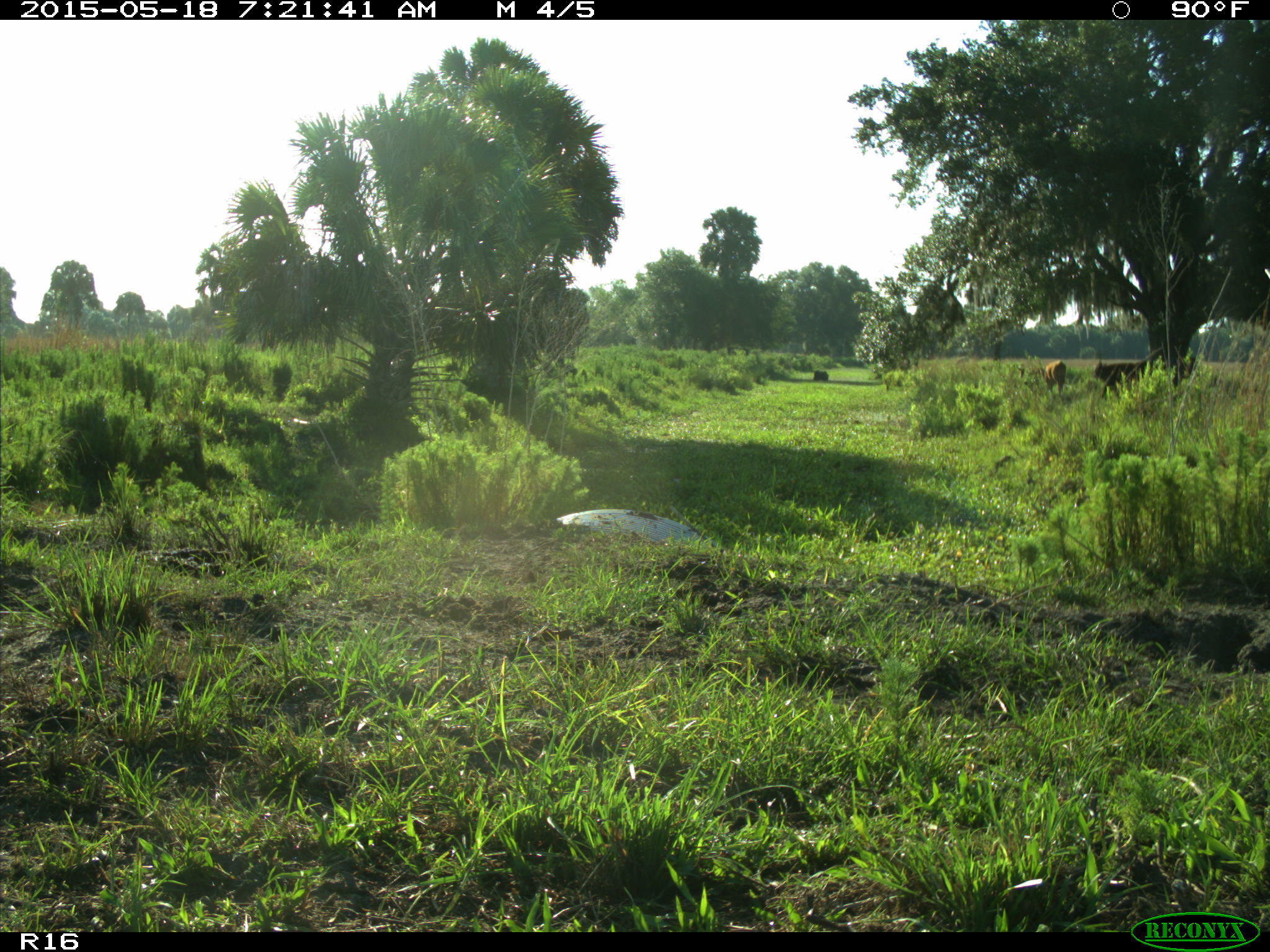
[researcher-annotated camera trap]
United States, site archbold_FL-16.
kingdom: Animalia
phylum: Chordata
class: Mammalia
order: Artiodactyla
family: Bovidae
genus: Bos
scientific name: Bos taurus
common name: domestic cow